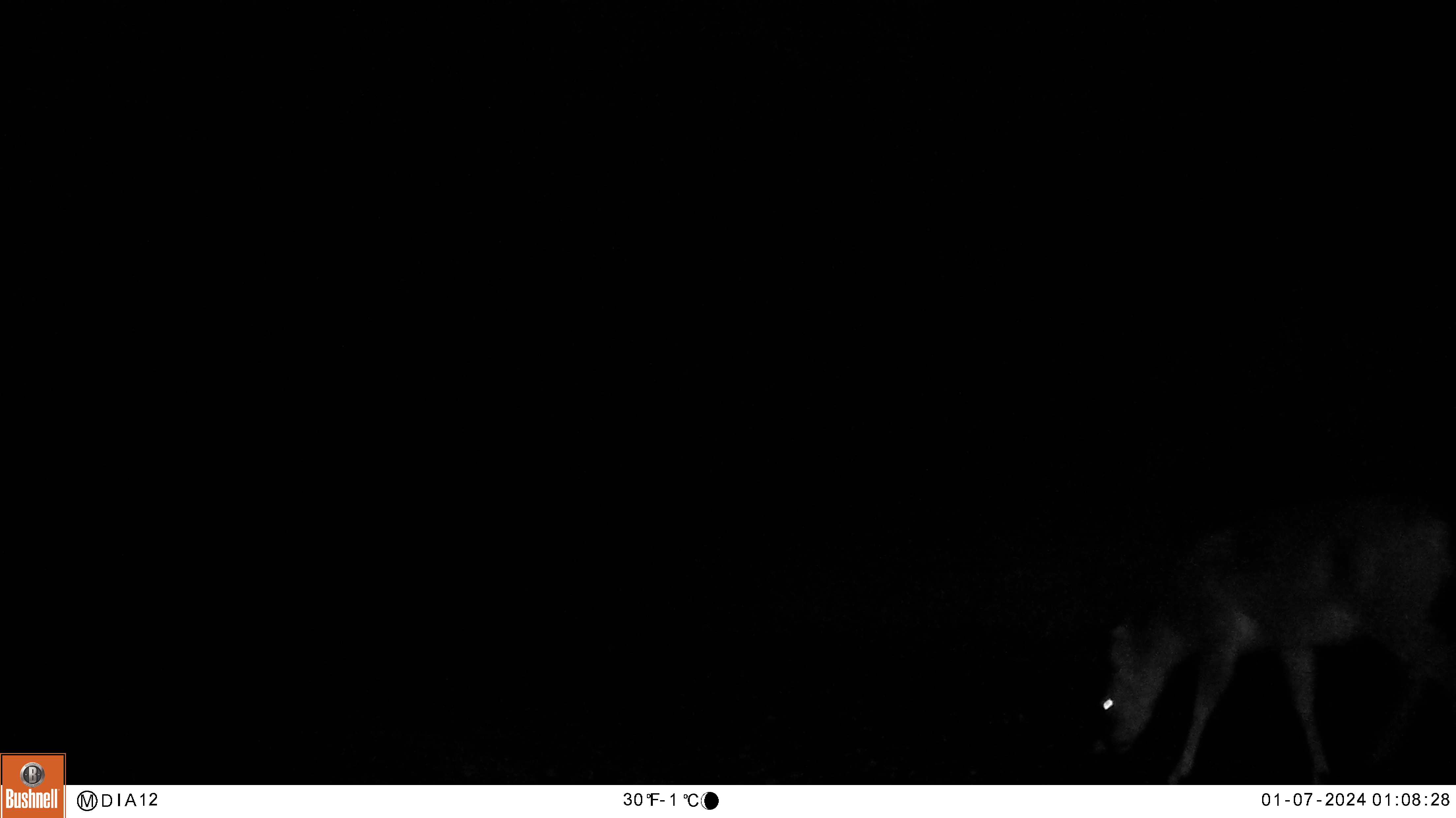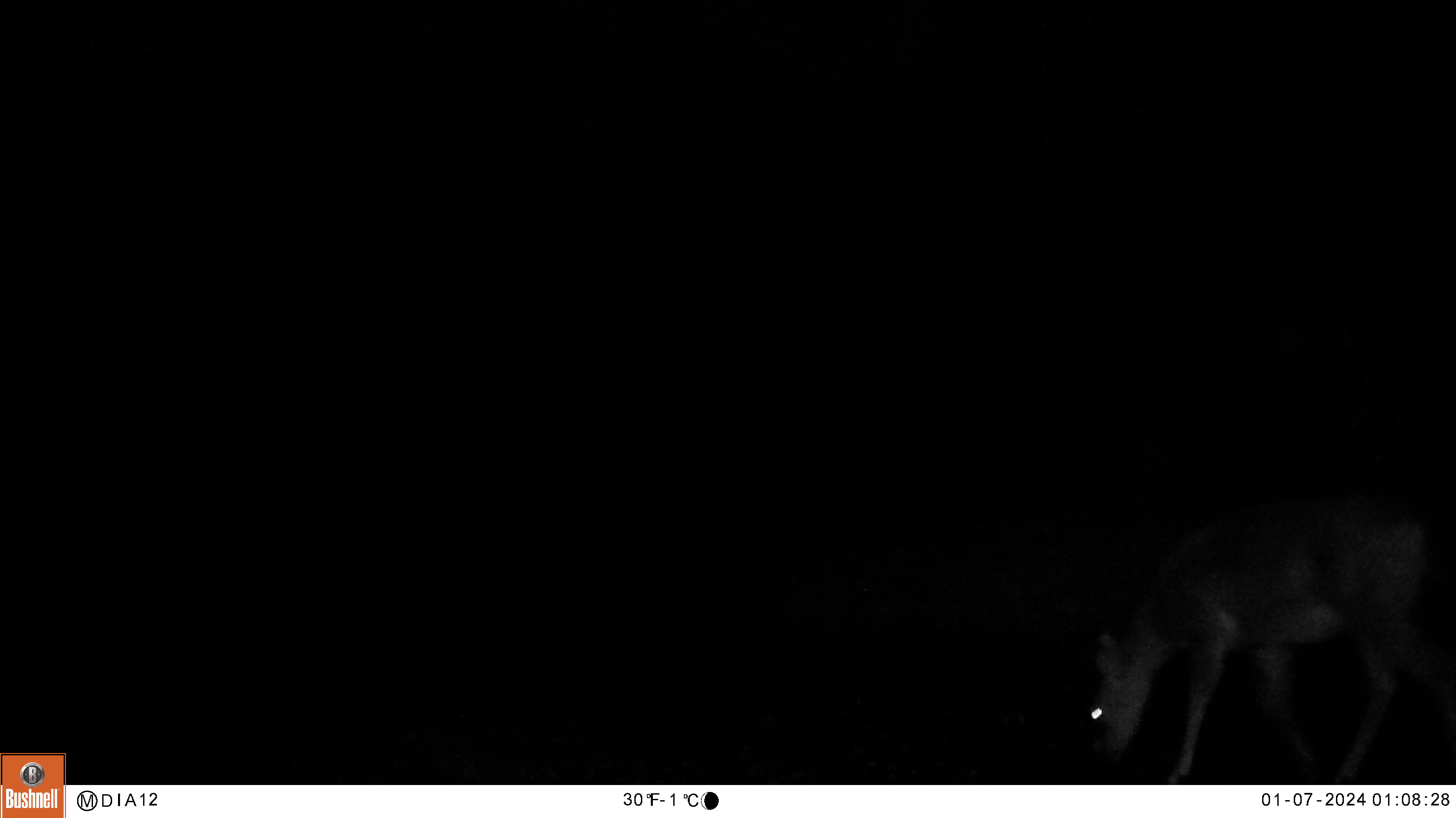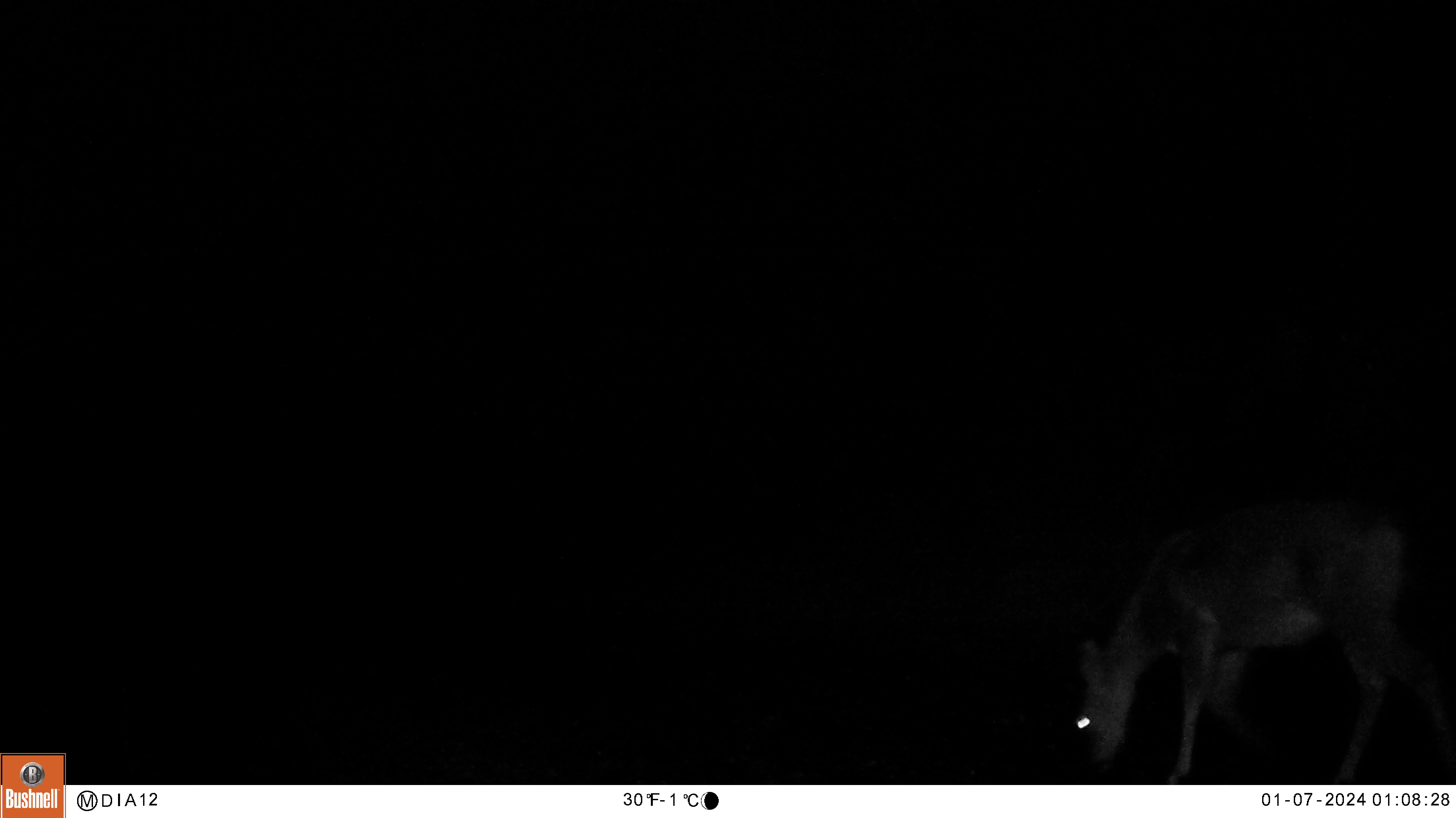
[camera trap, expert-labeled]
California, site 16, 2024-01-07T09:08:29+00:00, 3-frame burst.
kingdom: Animalia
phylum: Chordata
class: Mammalia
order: Artiodactyla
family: Cervidae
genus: Odocoileus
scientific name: Odocoileus hemionus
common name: mule deer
Mule deer (Odocoileus hemionus).